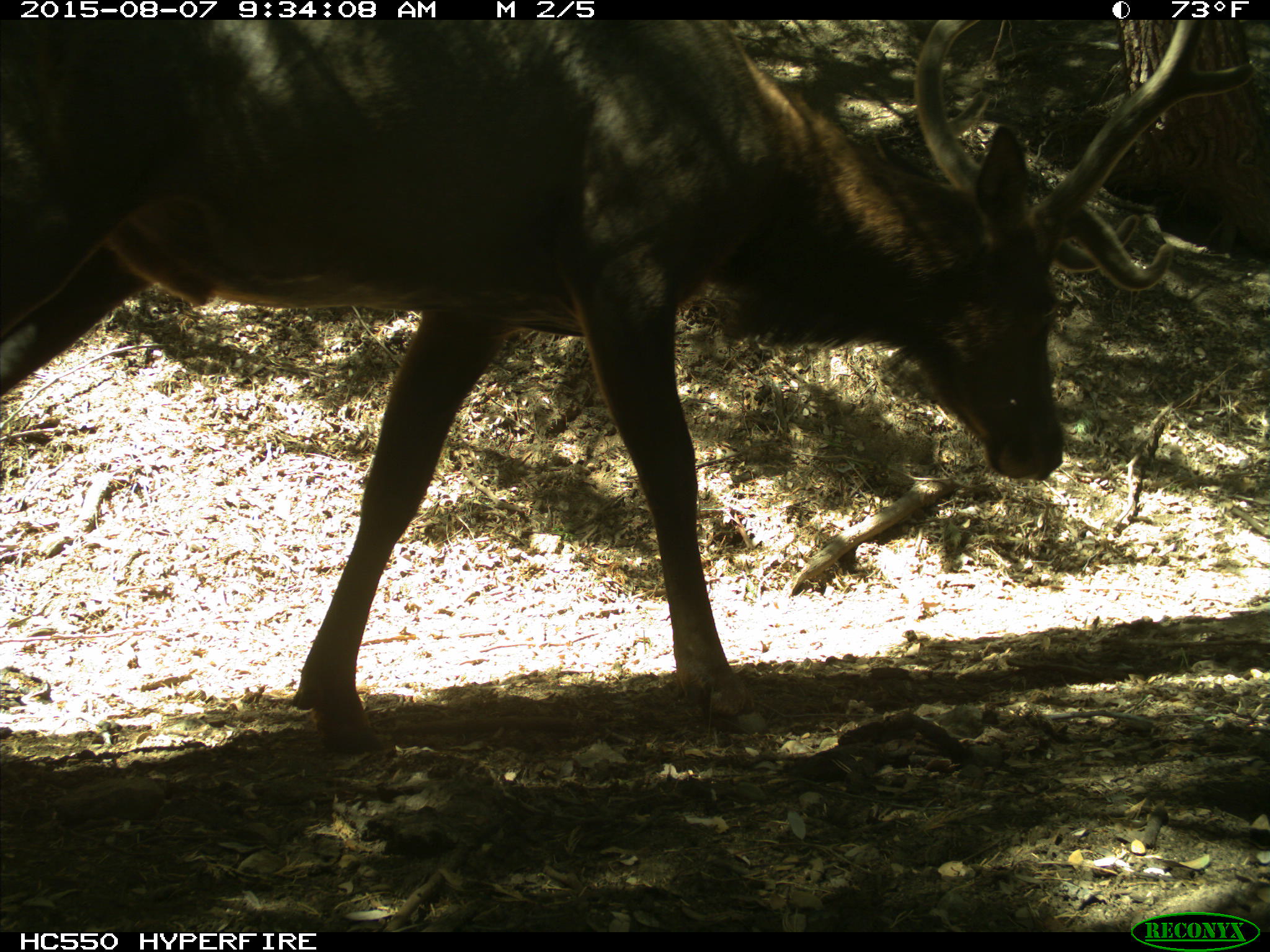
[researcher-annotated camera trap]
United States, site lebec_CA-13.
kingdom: Animalia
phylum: Chordata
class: Mammalia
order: Artiodactyla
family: Cervidae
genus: Cervus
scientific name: Cervus canadensis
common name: elk